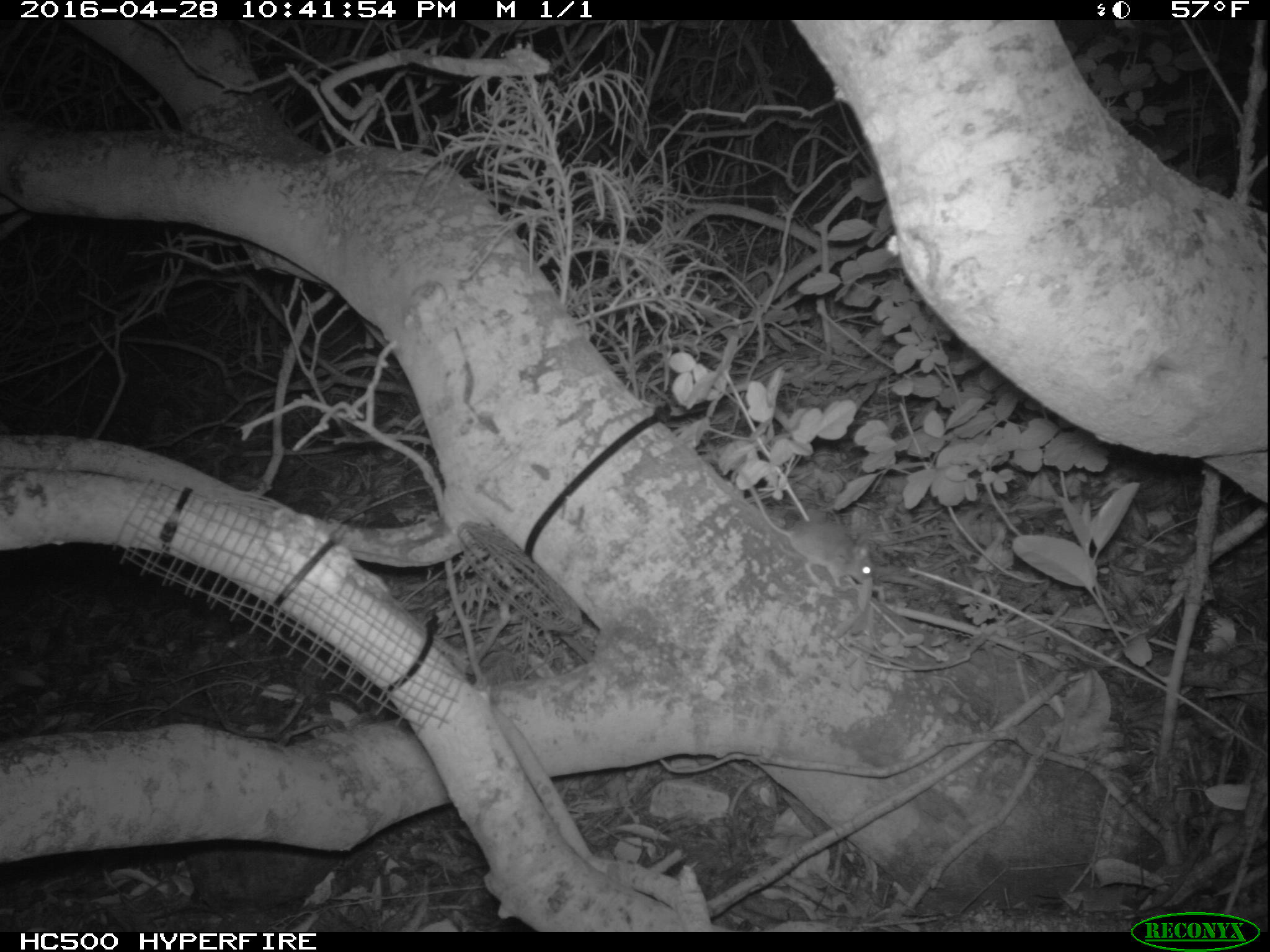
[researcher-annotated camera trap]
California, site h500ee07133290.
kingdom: Animalia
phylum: Chordata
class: Mammalia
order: Rodentia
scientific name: Rodentia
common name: rodent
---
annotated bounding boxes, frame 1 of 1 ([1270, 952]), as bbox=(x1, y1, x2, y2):
rodent: bbox=(733, 465, 874, 589)